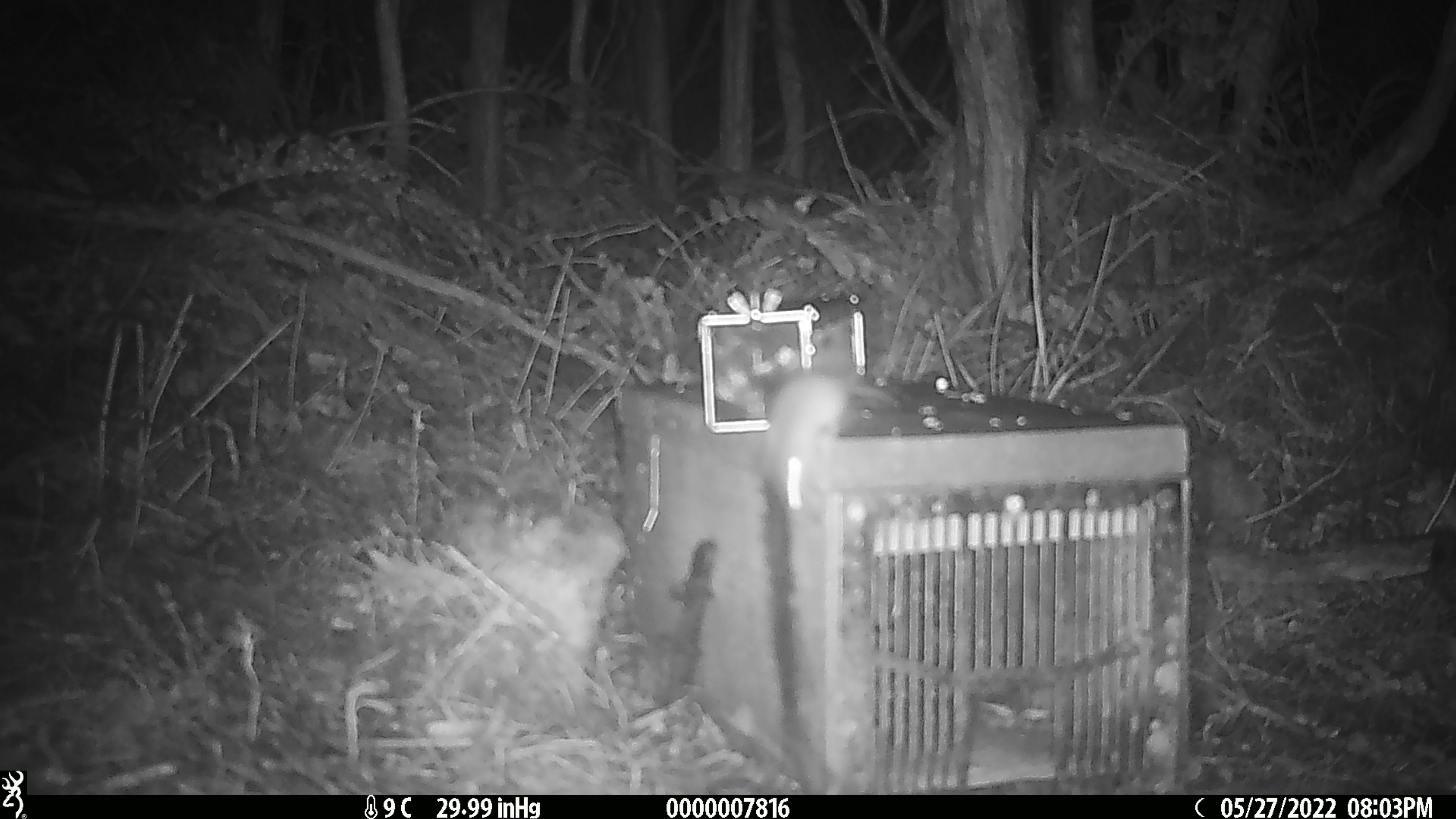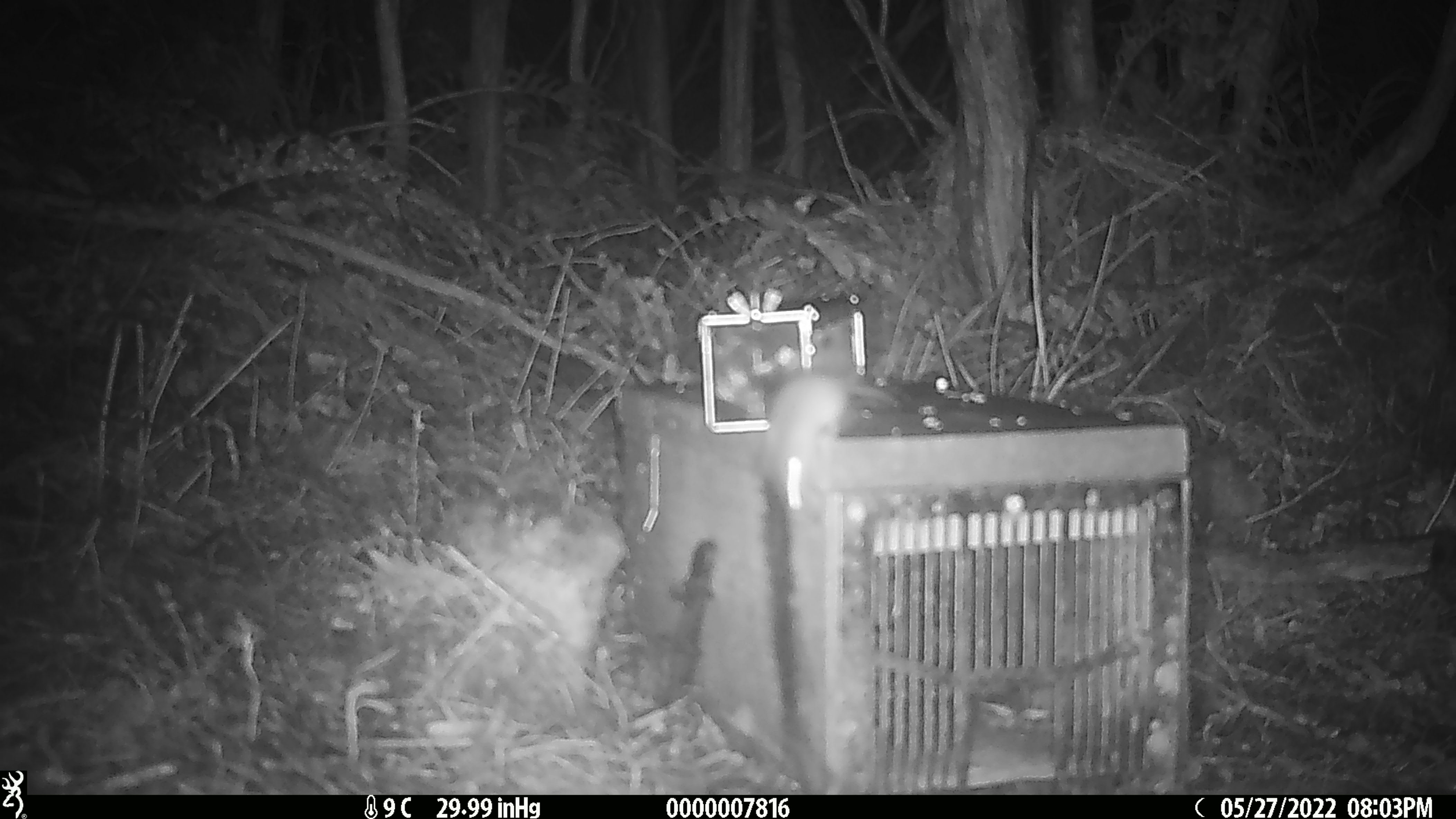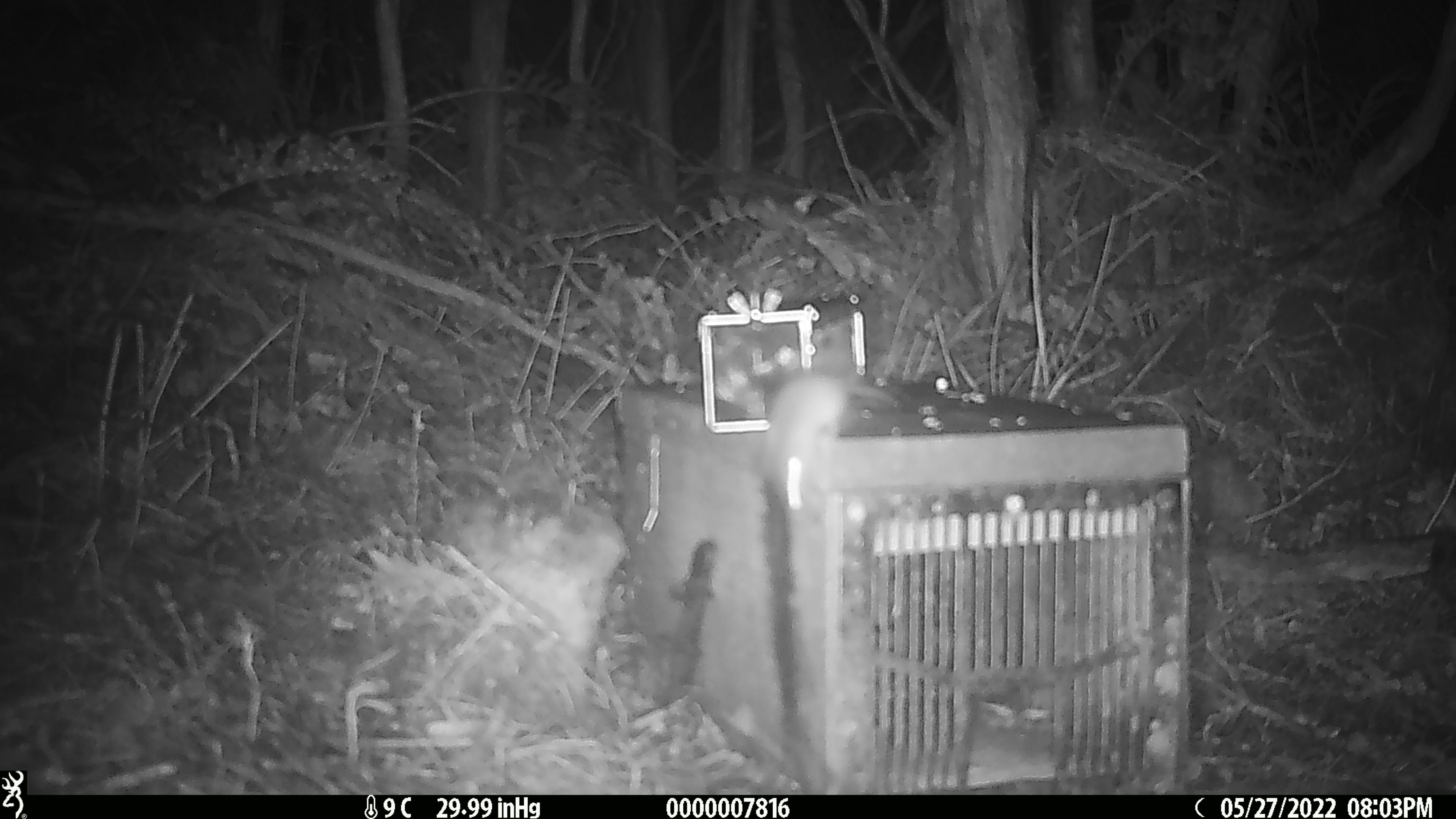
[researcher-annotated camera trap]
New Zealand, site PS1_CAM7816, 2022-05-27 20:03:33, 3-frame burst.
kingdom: Animalia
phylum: Chordata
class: Mammalia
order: Rodentia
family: Muridae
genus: Mus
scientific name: Mus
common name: mouse